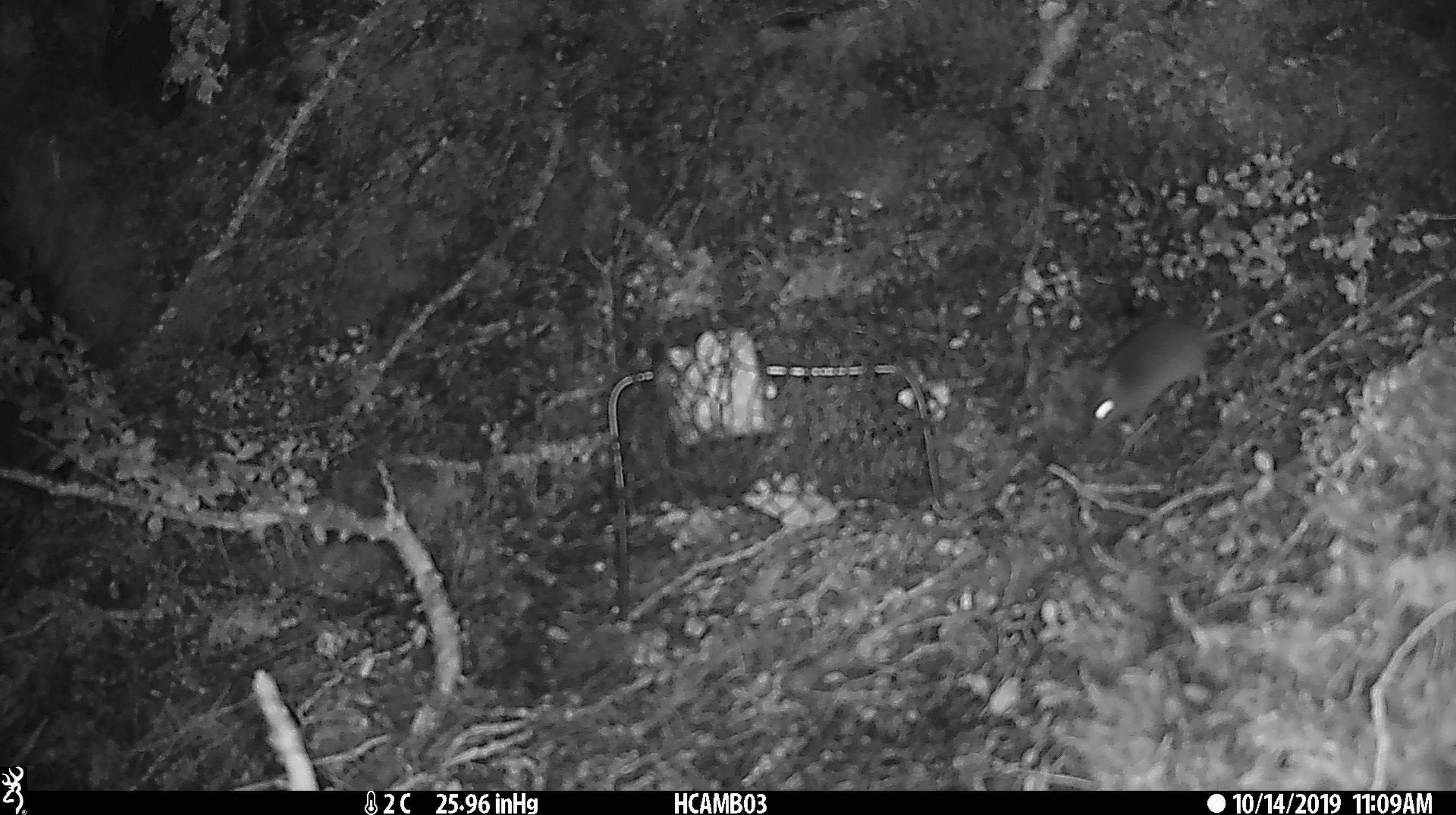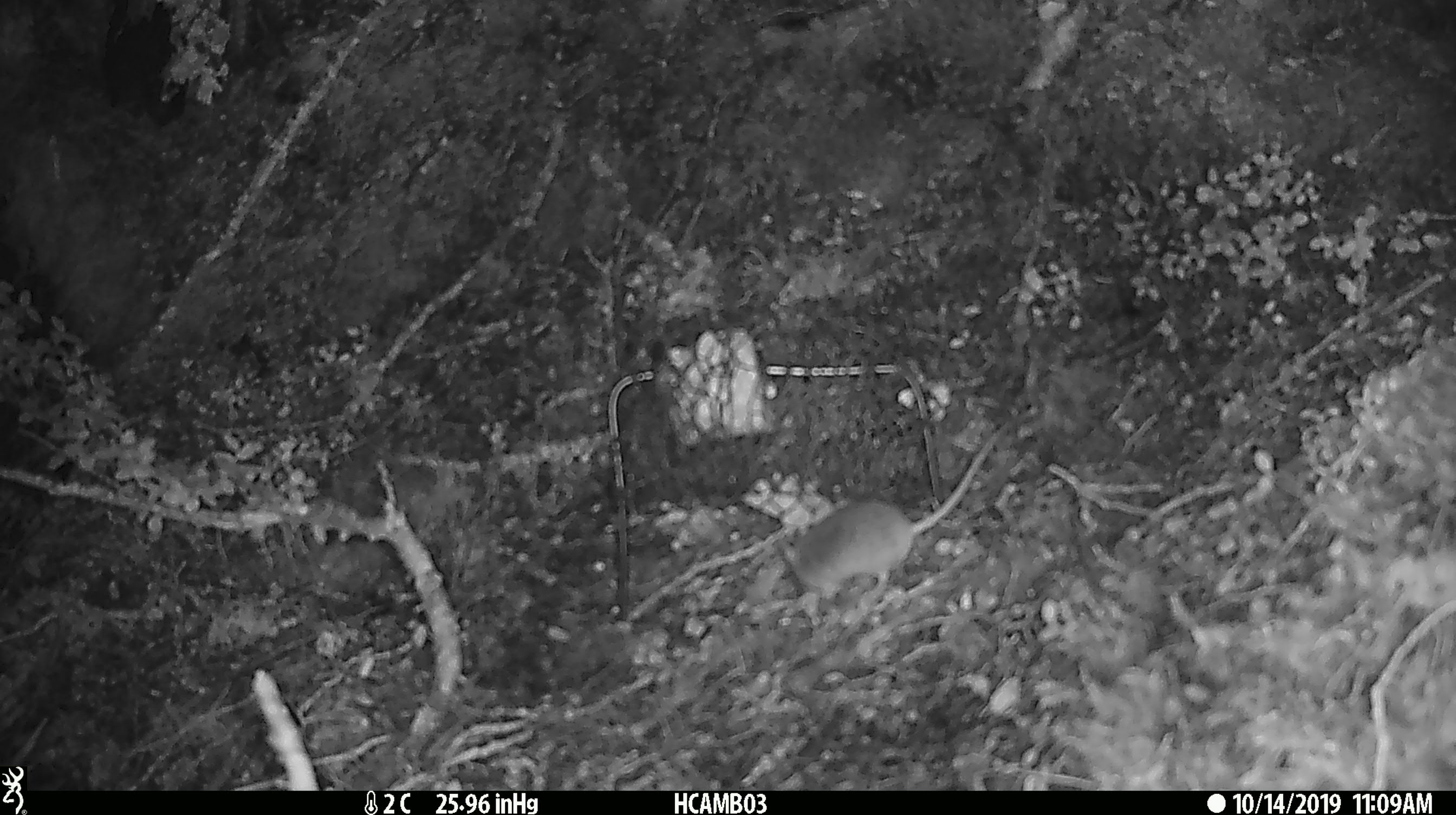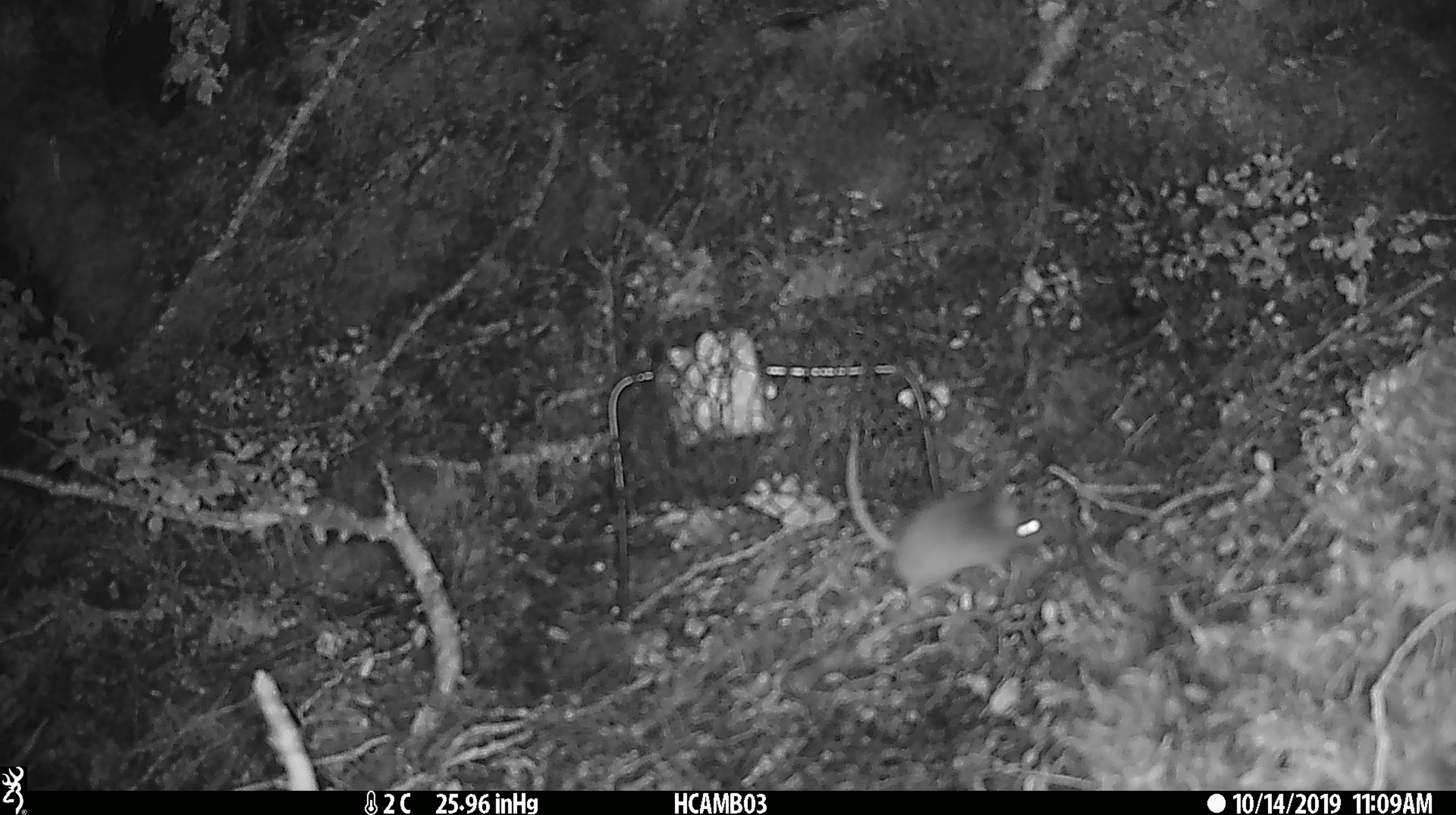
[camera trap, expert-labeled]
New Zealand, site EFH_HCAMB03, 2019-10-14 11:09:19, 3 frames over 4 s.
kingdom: Animalia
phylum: Chordata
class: Mammalia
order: Rodentia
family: Muridae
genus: Mus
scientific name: Mus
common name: mouse